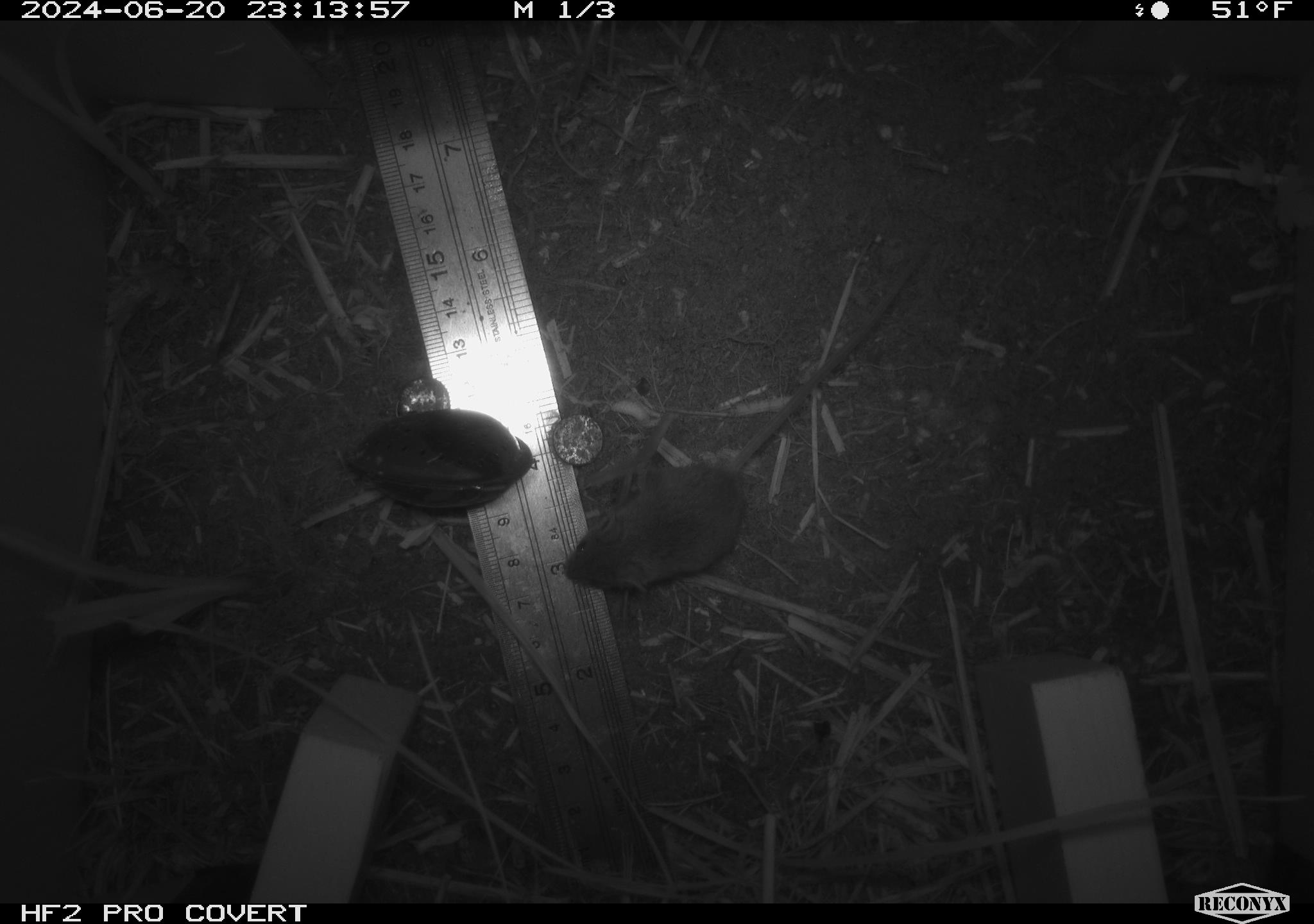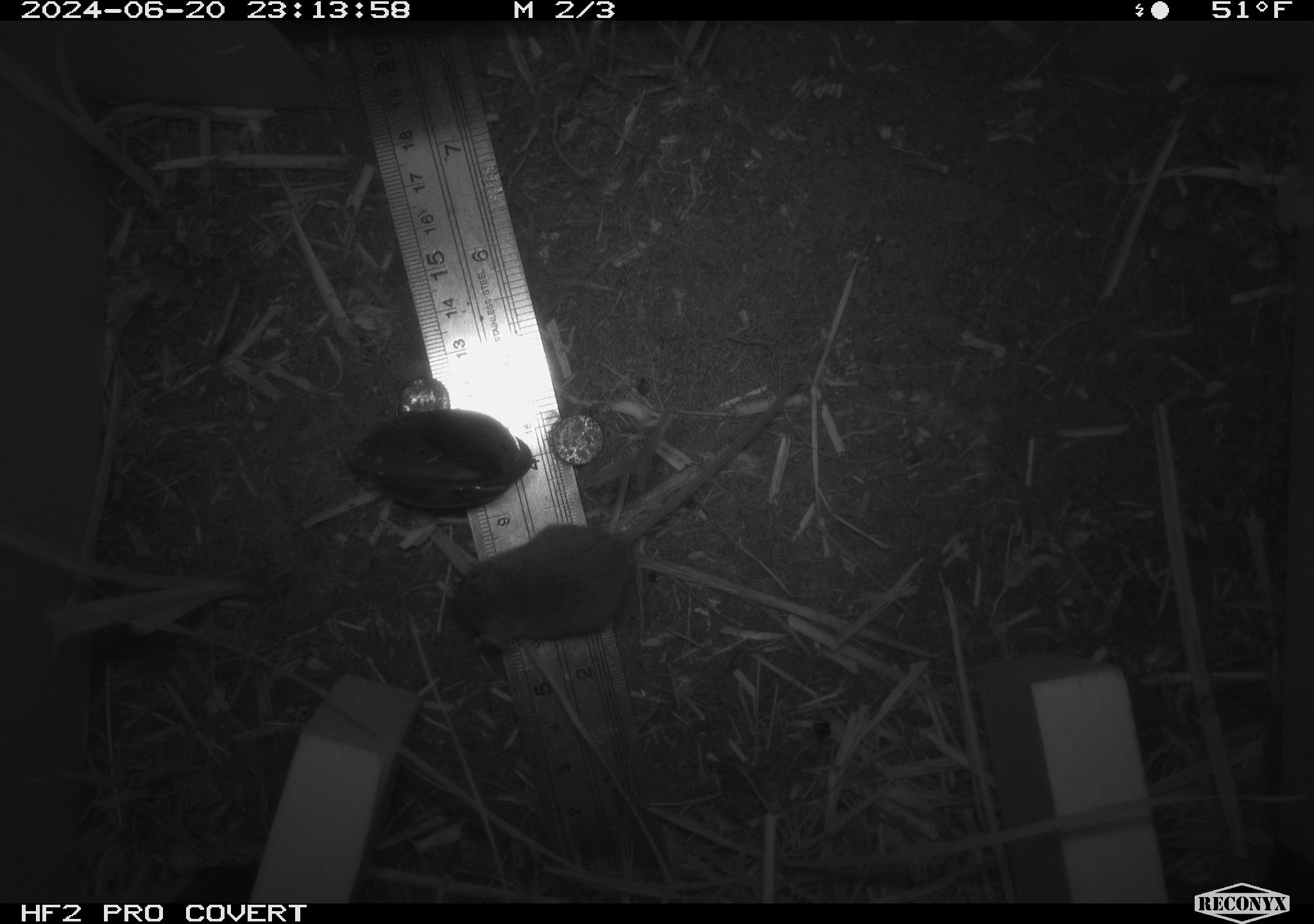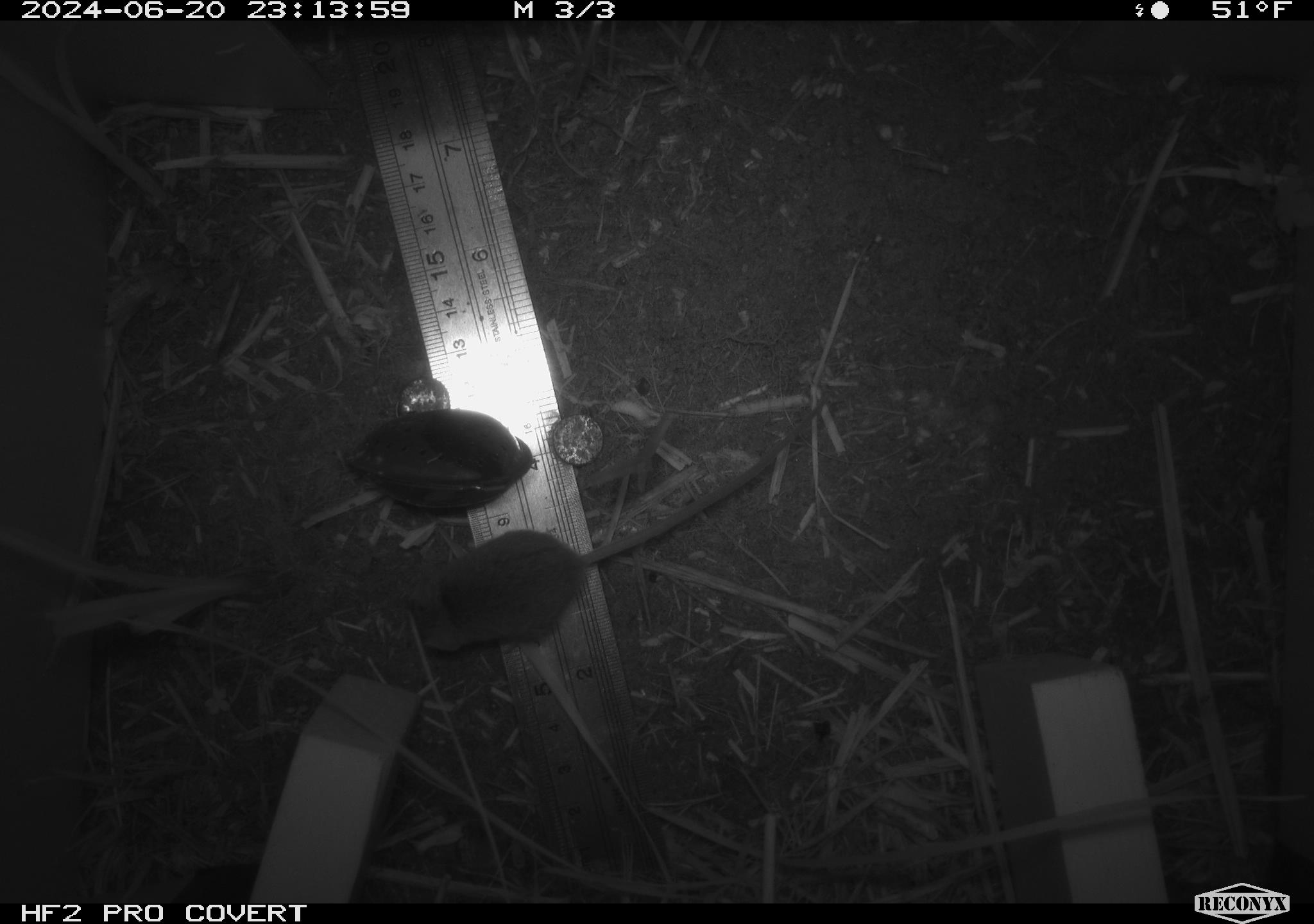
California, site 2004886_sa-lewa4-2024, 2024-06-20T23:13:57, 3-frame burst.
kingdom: Animalia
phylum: Chordata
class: Mammalia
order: Rodentia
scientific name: Rodentia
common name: rodent